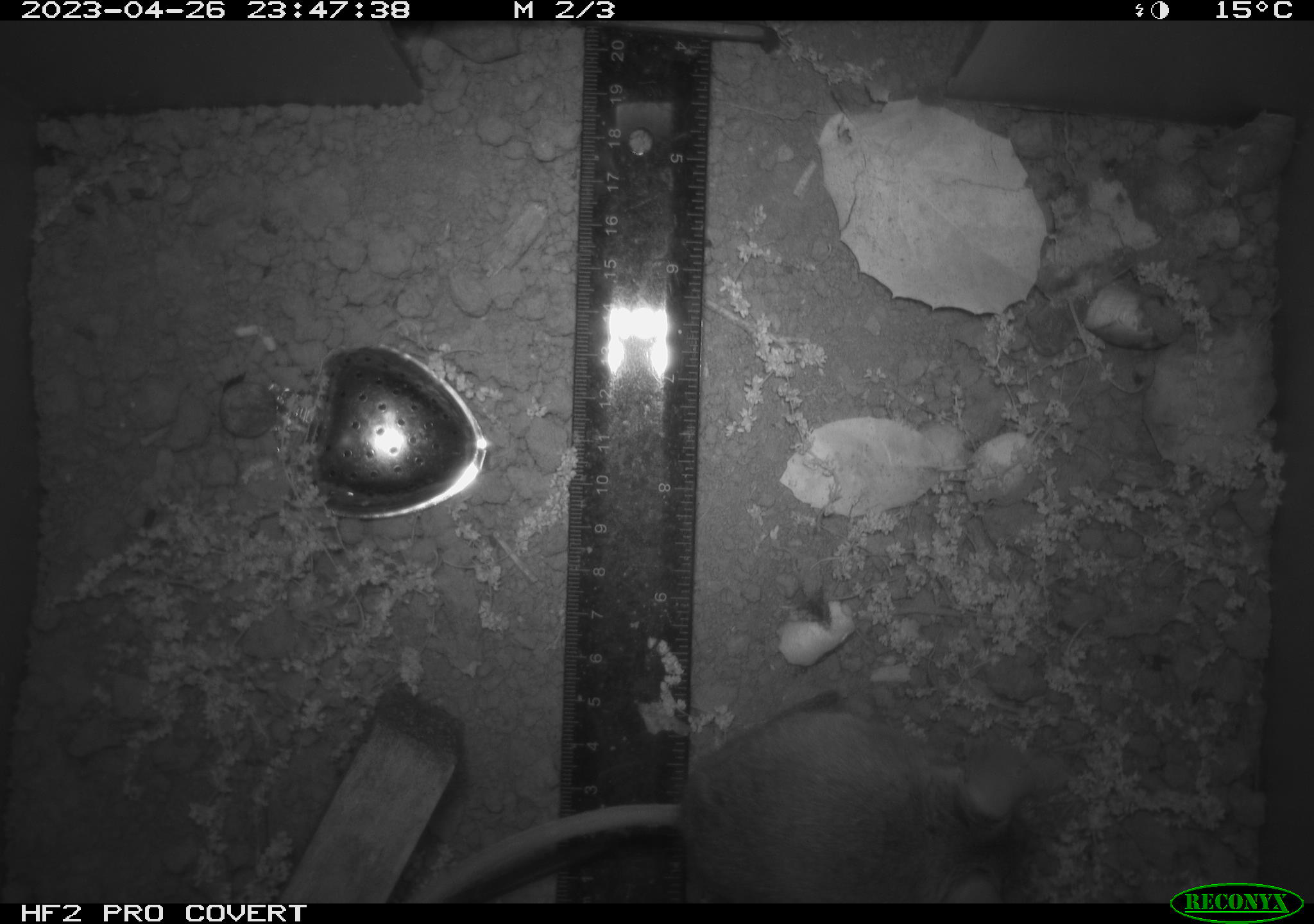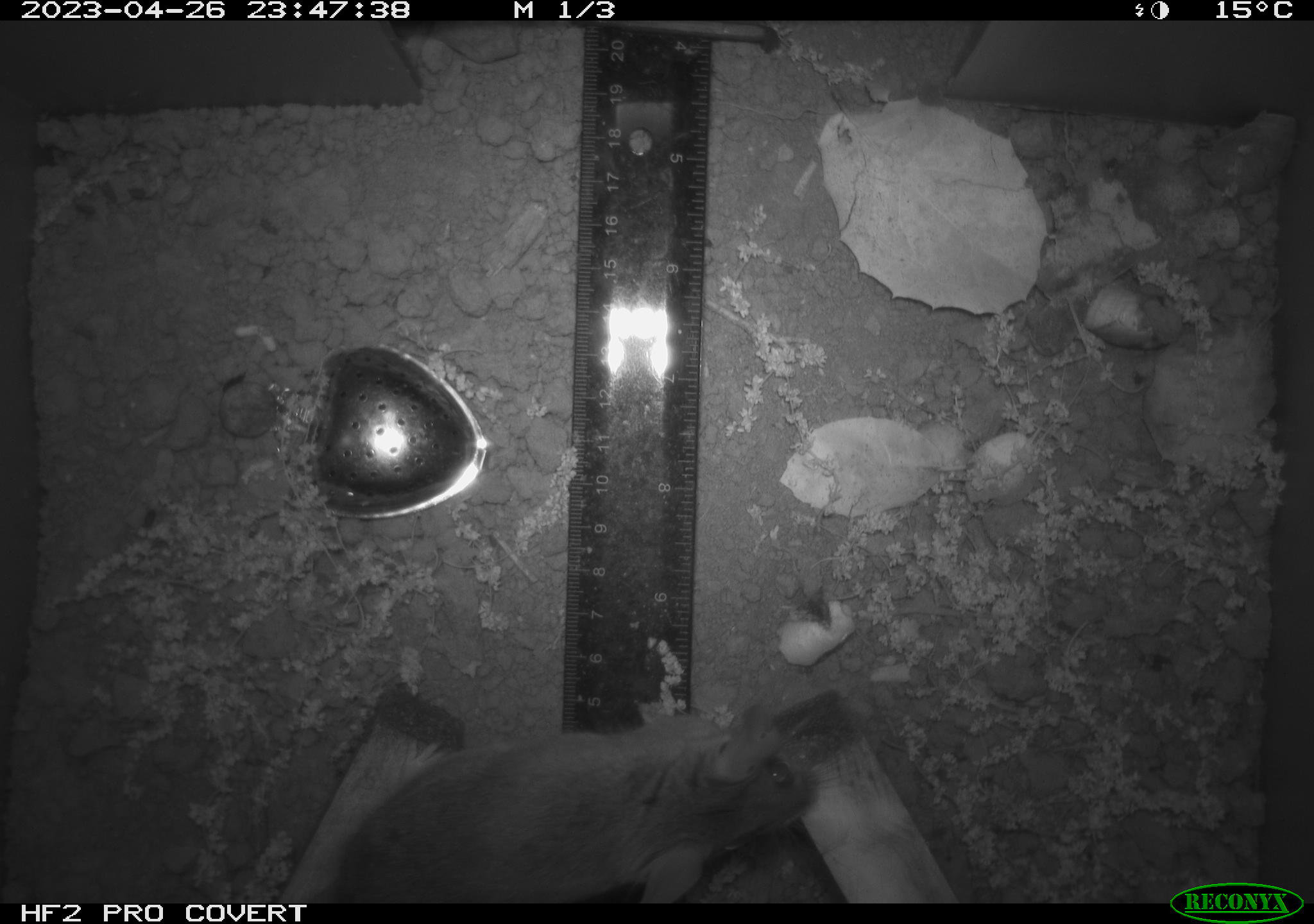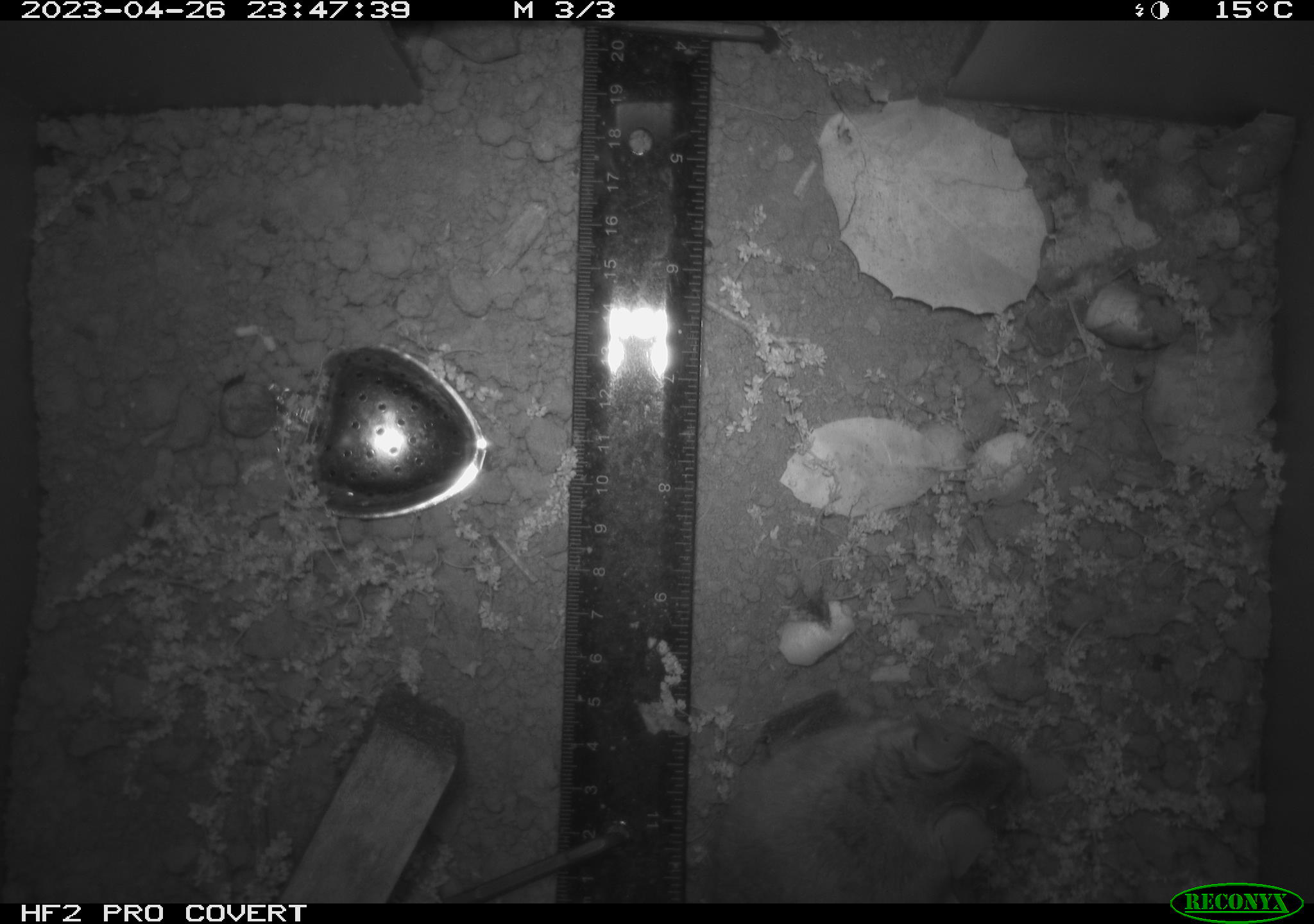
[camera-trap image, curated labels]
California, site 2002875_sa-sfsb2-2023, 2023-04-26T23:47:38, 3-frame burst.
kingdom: Animalia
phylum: Chordata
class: Mammalia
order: Rodentia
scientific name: Rodentia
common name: mouse species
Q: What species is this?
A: Mouse species (Rodentia).